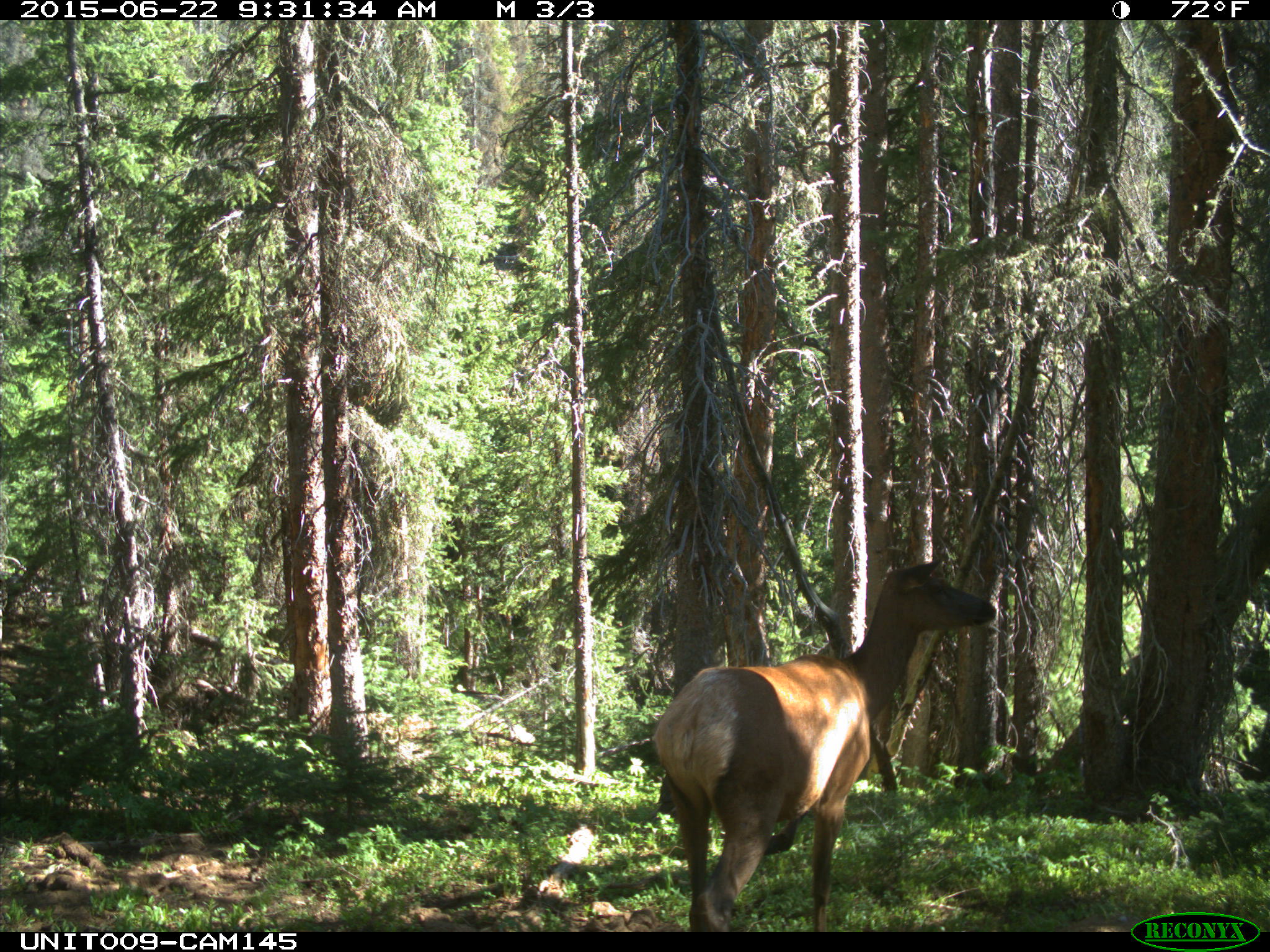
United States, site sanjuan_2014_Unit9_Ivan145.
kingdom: Animalia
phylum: Chordata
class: Mammalia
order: Artiodactyla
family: Cervidae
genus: Cervus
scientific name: Cervus elaphus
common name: red deer